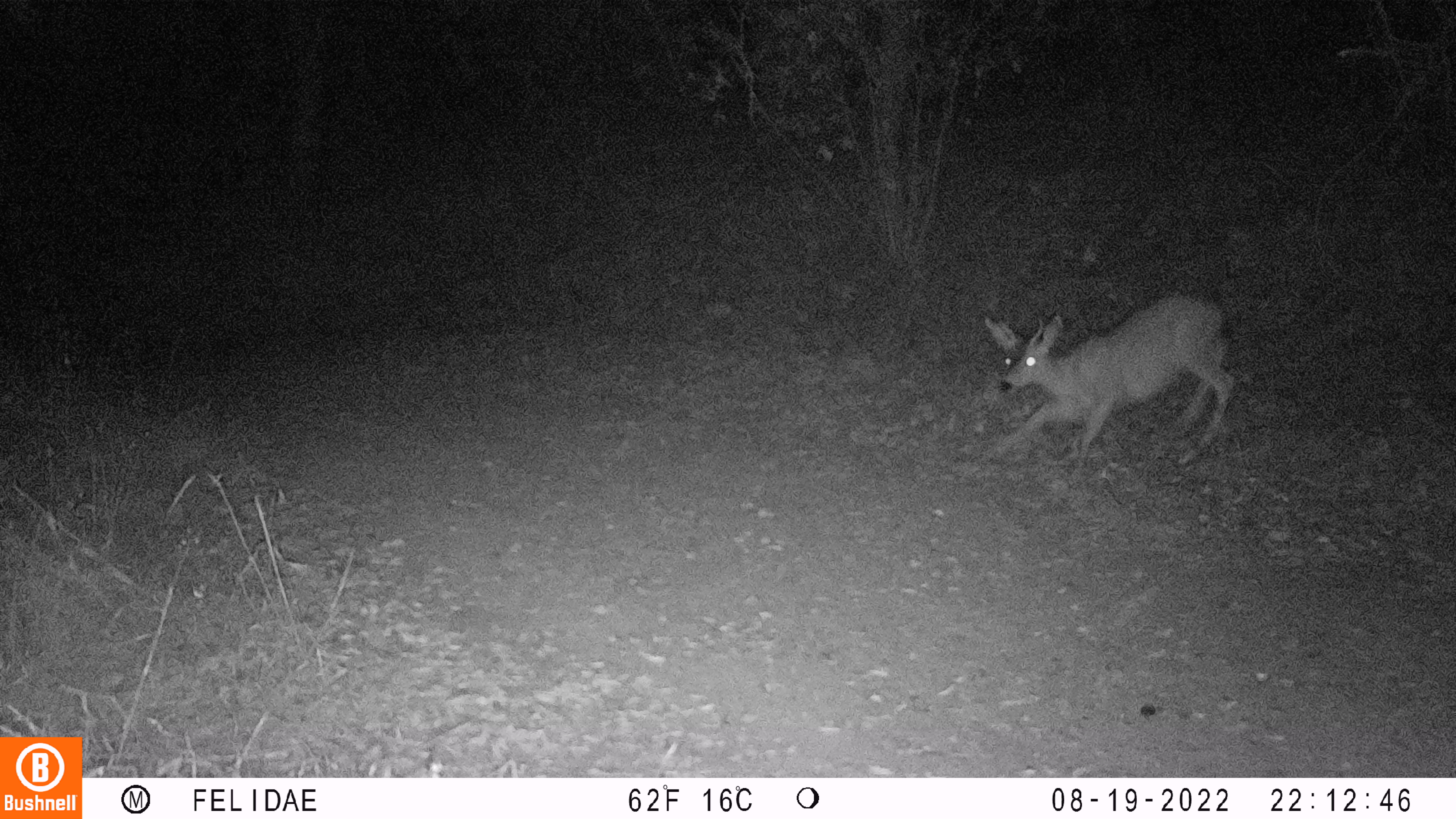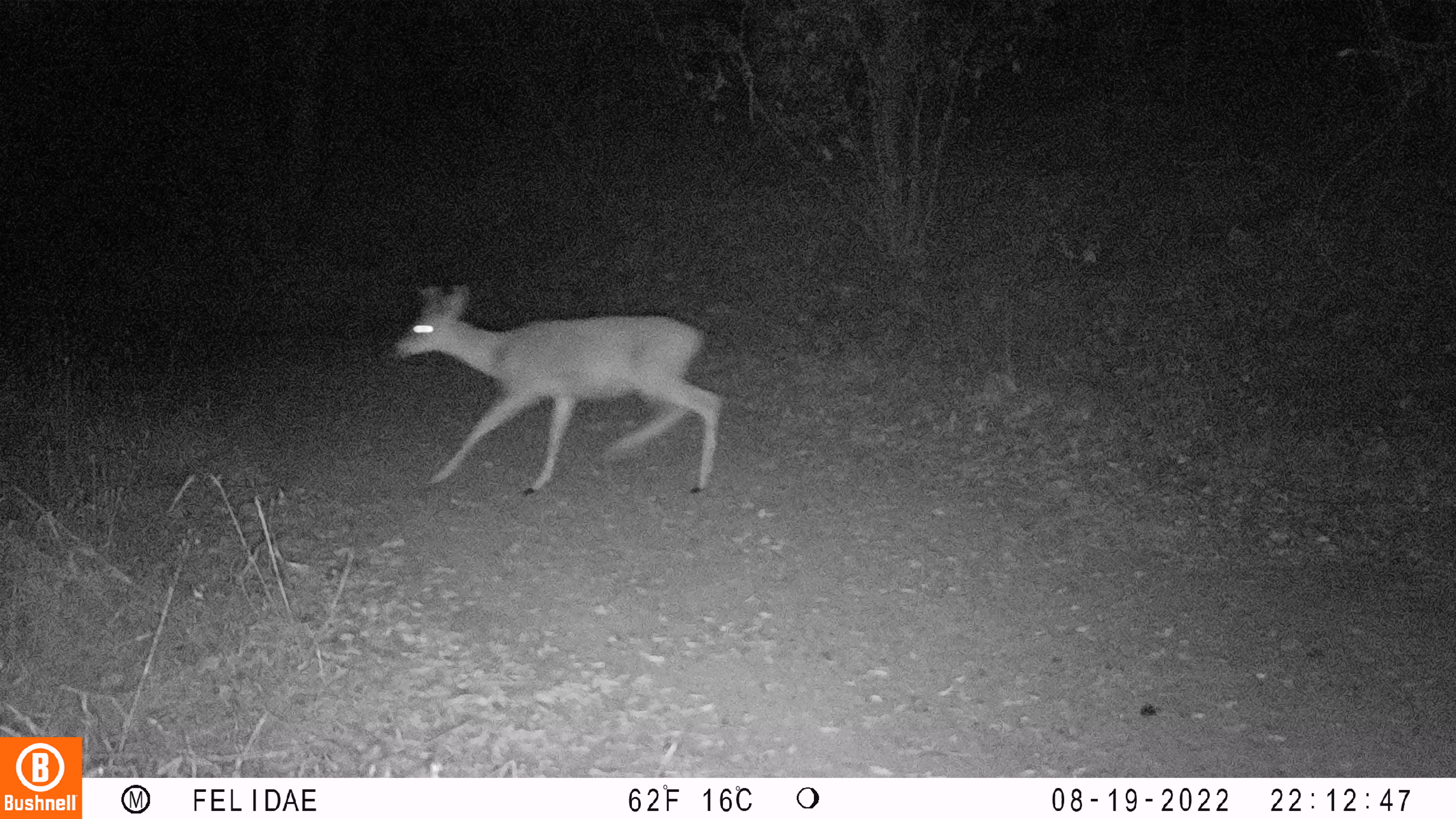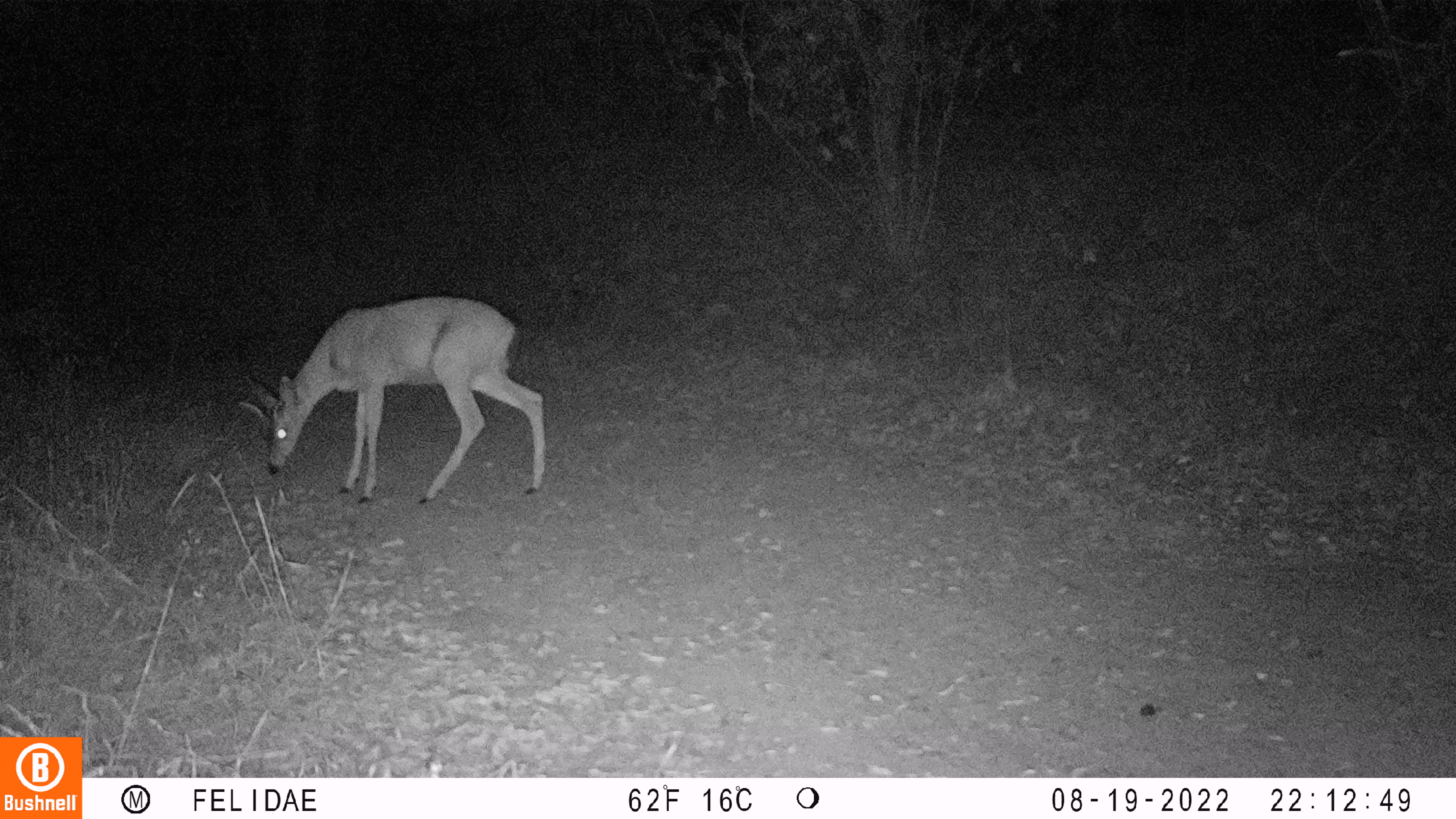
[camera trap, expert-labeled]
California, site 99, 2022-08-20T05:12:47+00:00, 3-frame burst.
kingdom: Animalia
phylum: Chordata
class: Mammalia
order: Artiodactyla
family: Cervidae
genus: Odocoileus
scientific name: Odocoileus hemionus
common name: mule deer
Mule deer (Odocoileus hemionus).